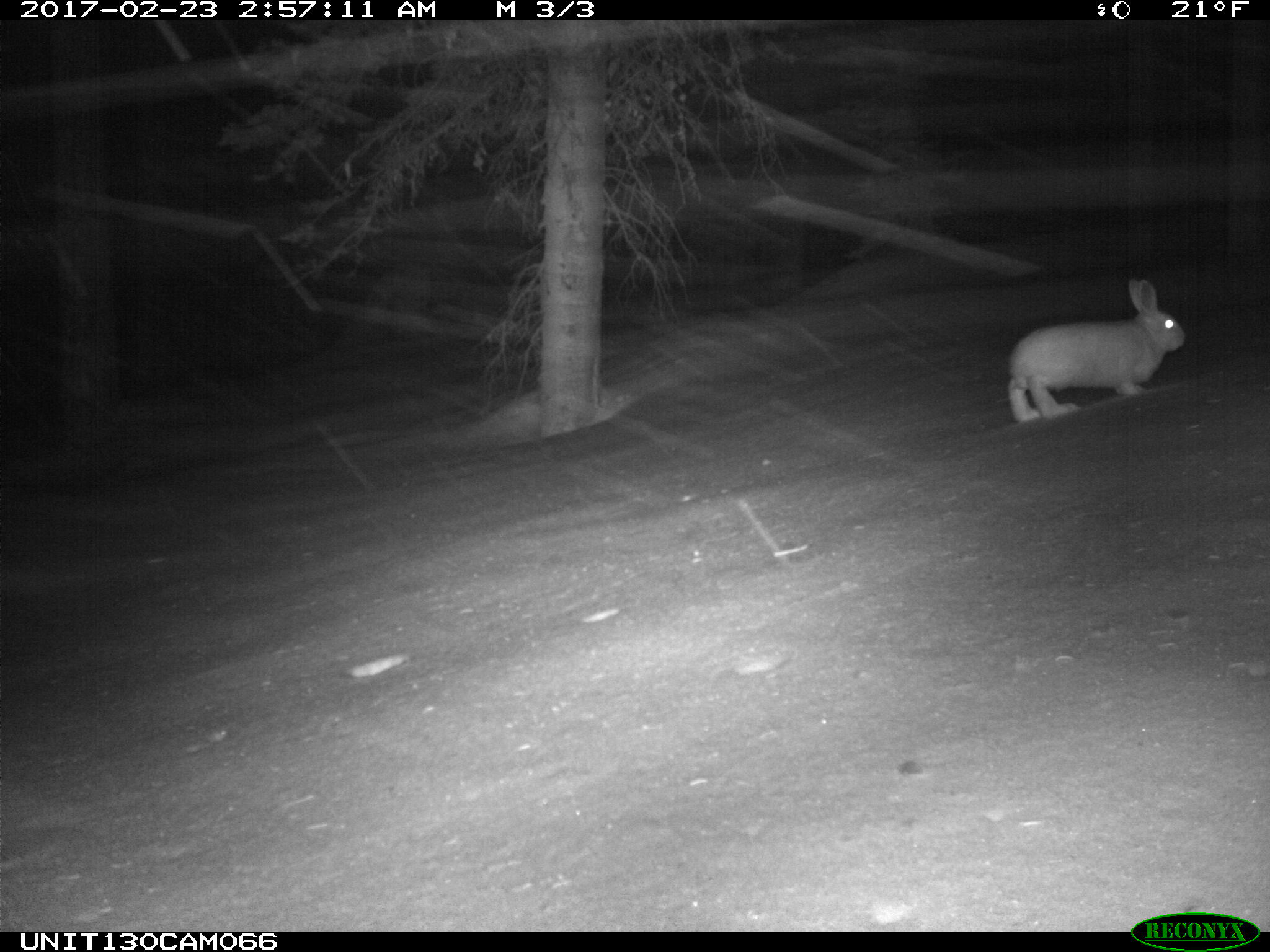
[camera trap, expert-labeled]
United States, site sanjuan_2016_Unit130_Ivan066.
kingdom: Animalia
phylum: Chordata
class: Mammalia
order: Lagomorpha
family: Leporidae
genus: Lepus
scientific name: Lepus americanus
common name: snowshoe hare